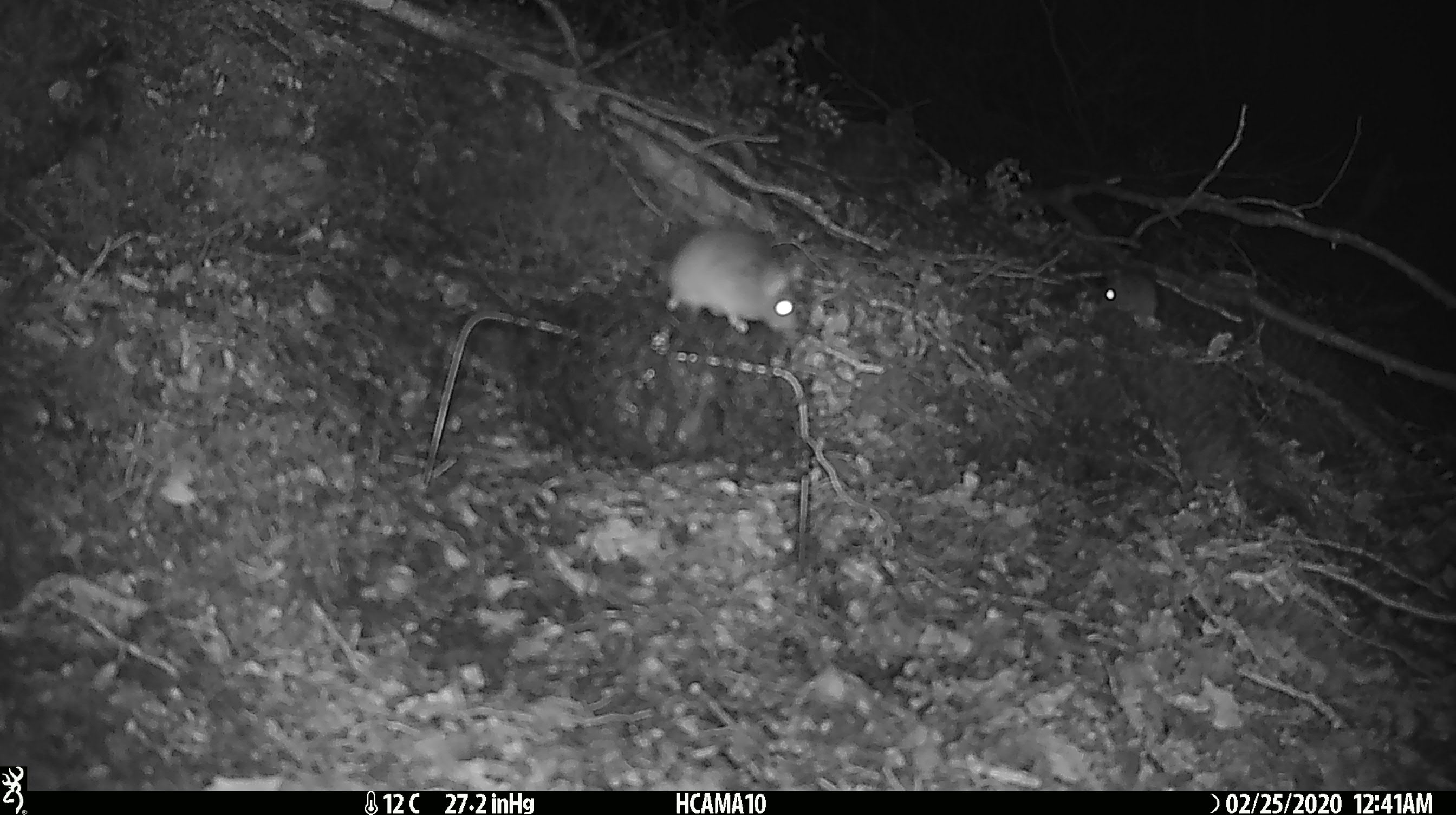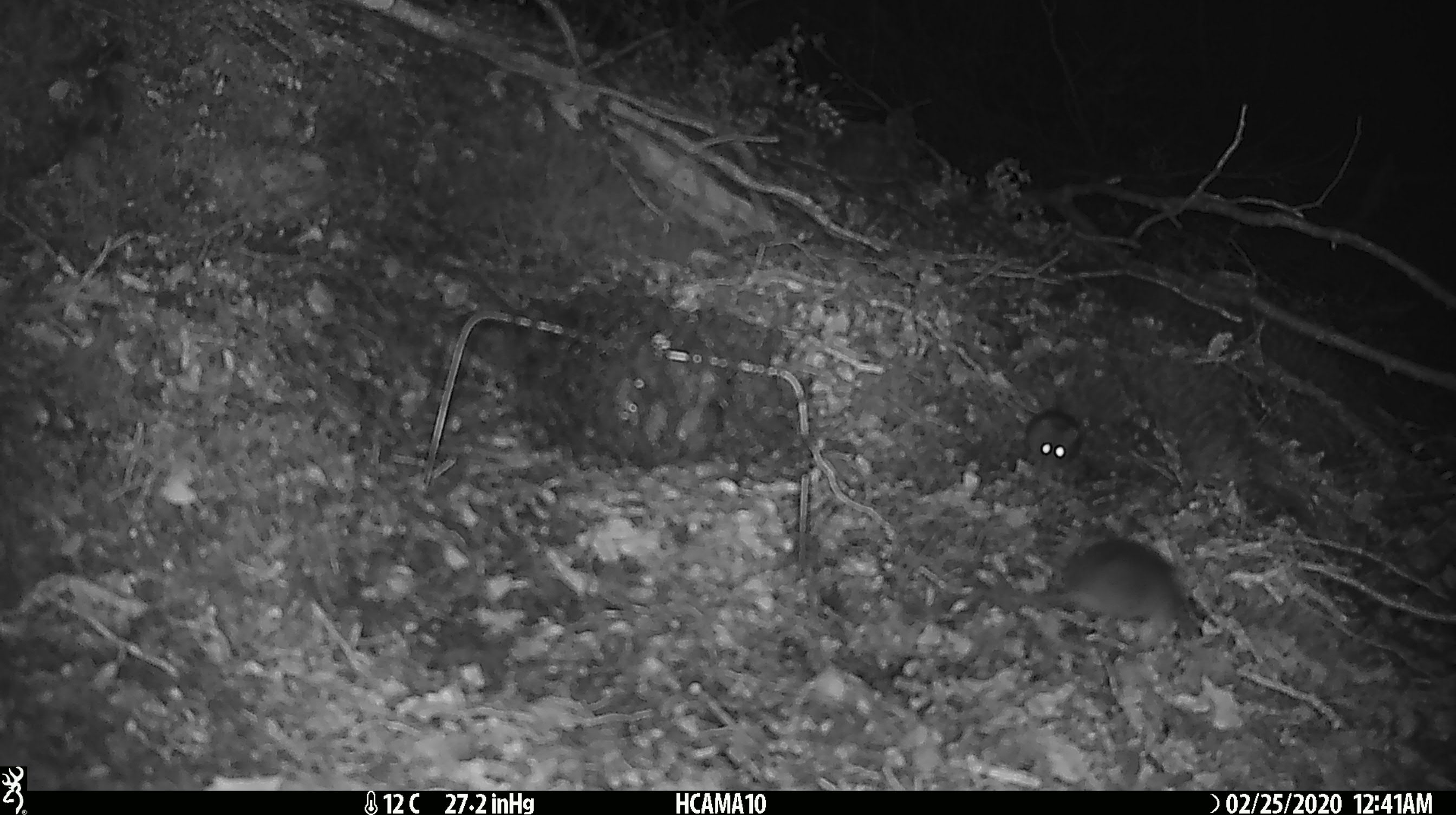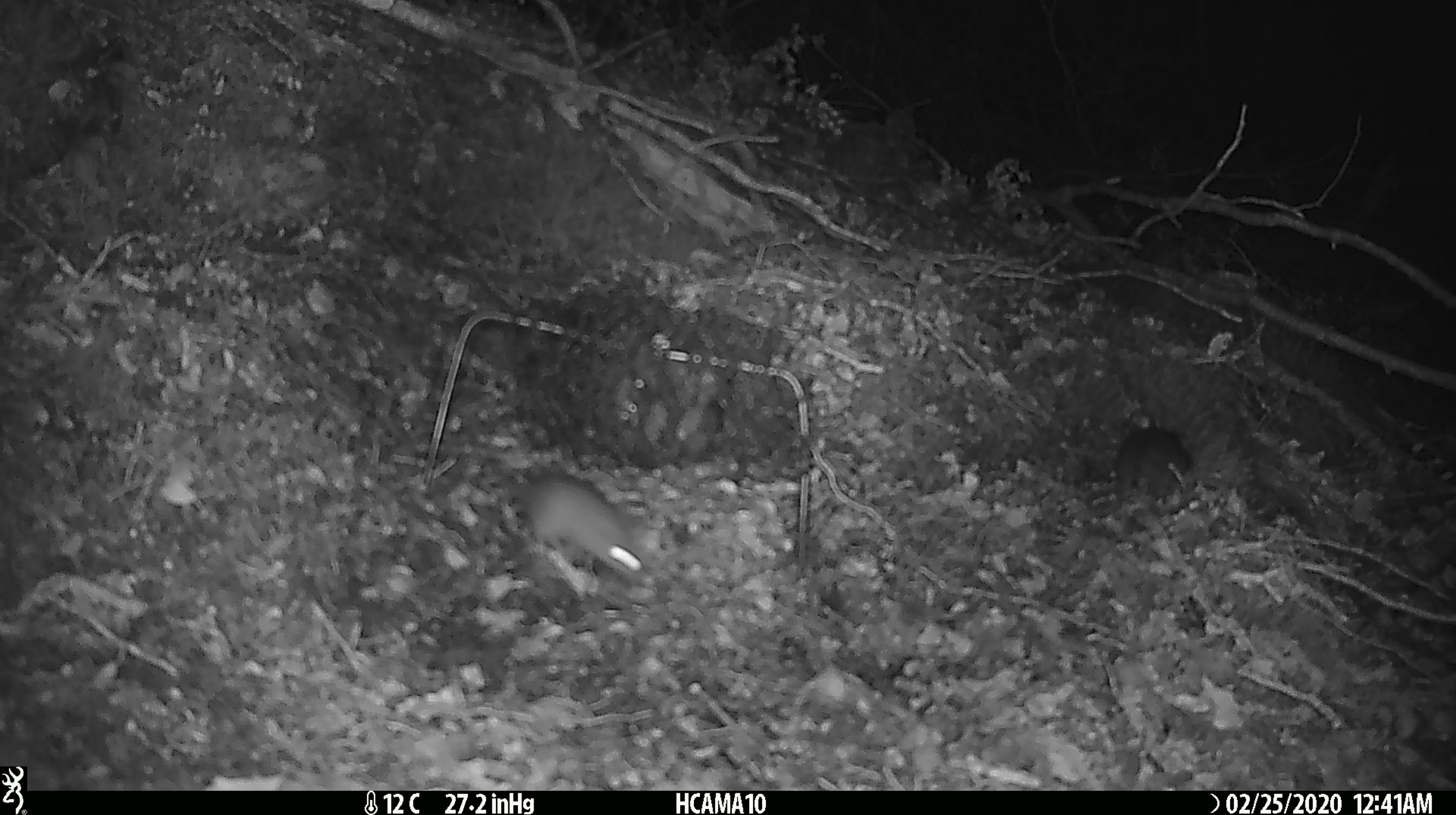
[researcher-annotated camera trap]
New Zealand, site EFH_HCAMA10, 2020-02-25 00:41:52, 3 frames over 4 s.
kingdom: Animalia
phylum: Chordata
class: Mammalia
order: Rodentia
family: Muridae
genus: Mus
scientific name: Mus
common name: mouse